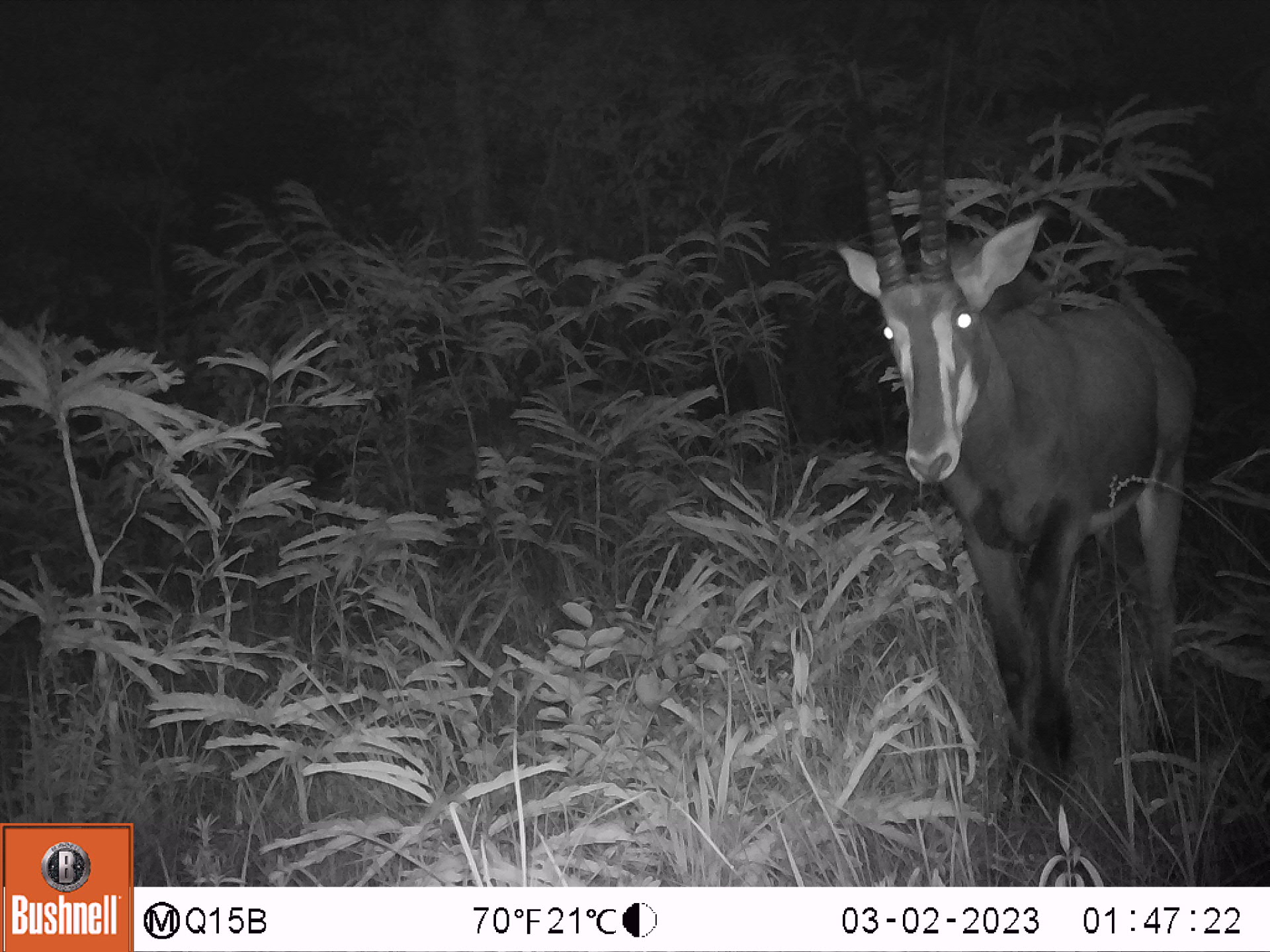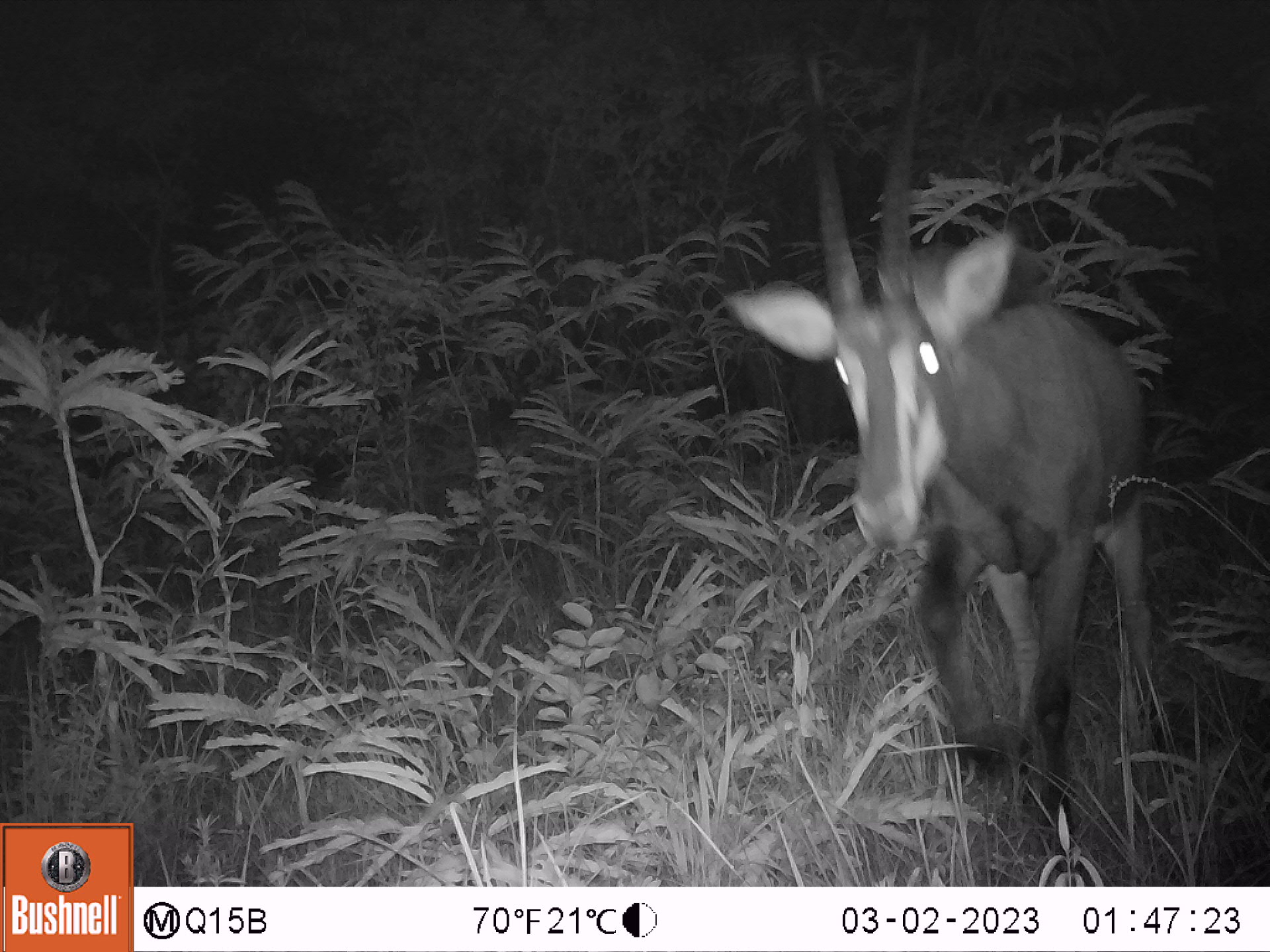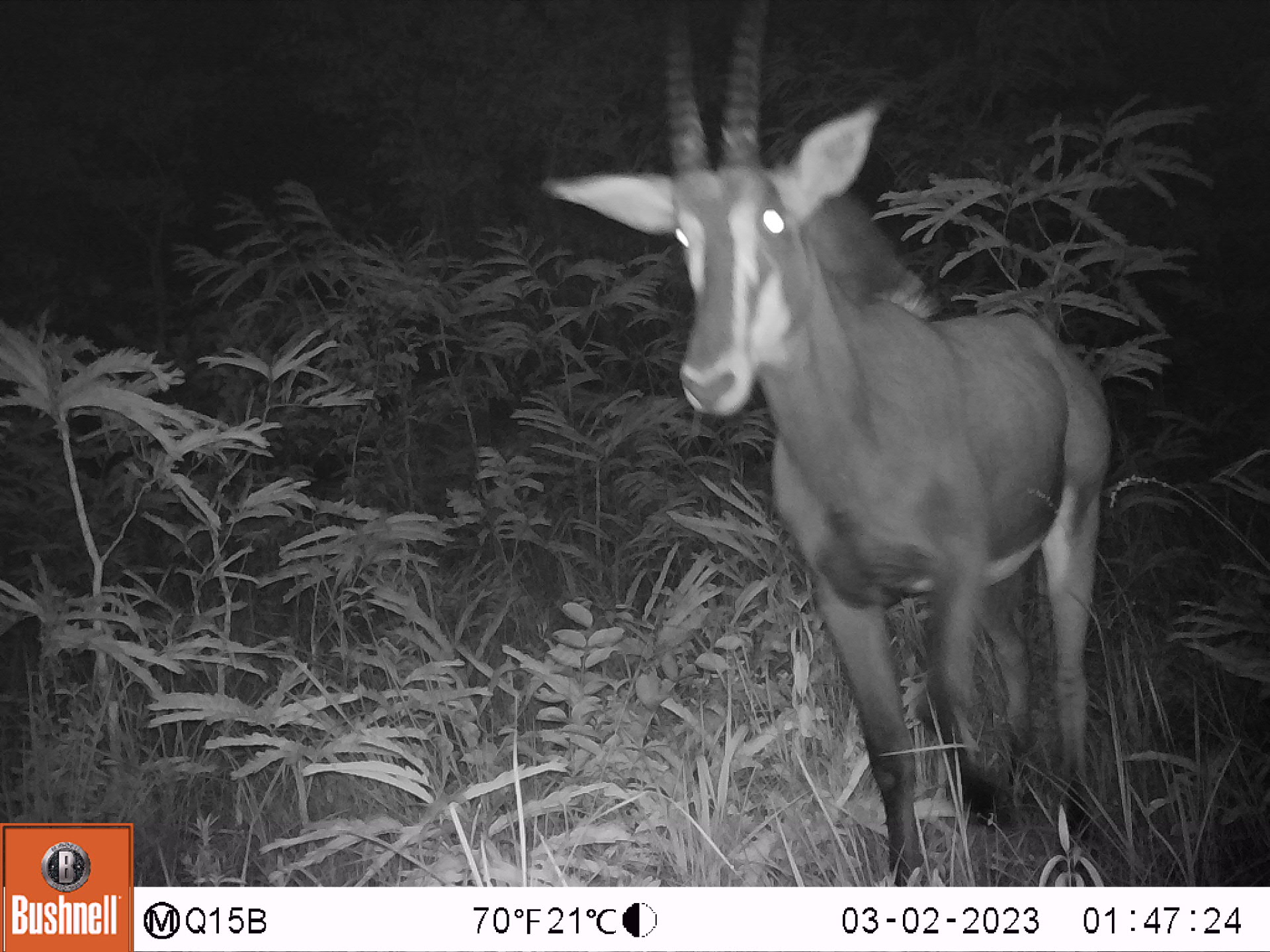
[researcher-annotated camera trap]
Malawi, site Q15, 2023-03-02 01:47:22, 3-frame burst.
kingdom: Animalia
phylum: Chordata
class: Mammalia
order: Artiodactyla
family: Bovidae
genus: Hippotragus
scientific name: Hippotragus niger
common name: sable antelope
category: sable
Sable (sable antelope) (Hippotragus niger), count 1.